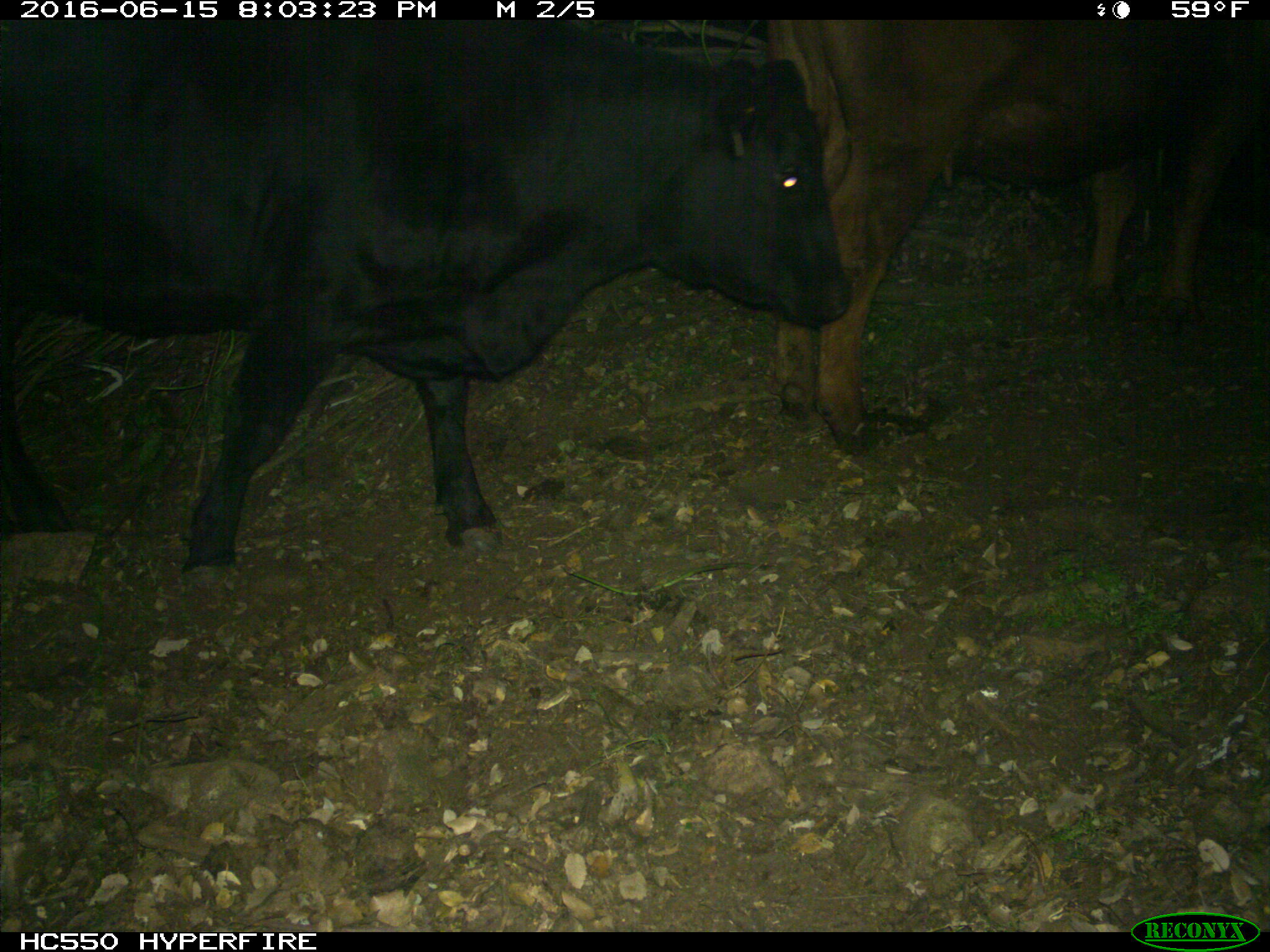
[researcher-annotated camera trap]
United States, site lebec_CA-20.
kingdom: Animalia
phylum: Chordata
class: Mammalia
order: Artiodactyla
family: Bovidae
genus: Bos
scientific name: Bos taurus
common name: domestic cow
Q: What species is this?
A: Bos taurus (domestic cow).